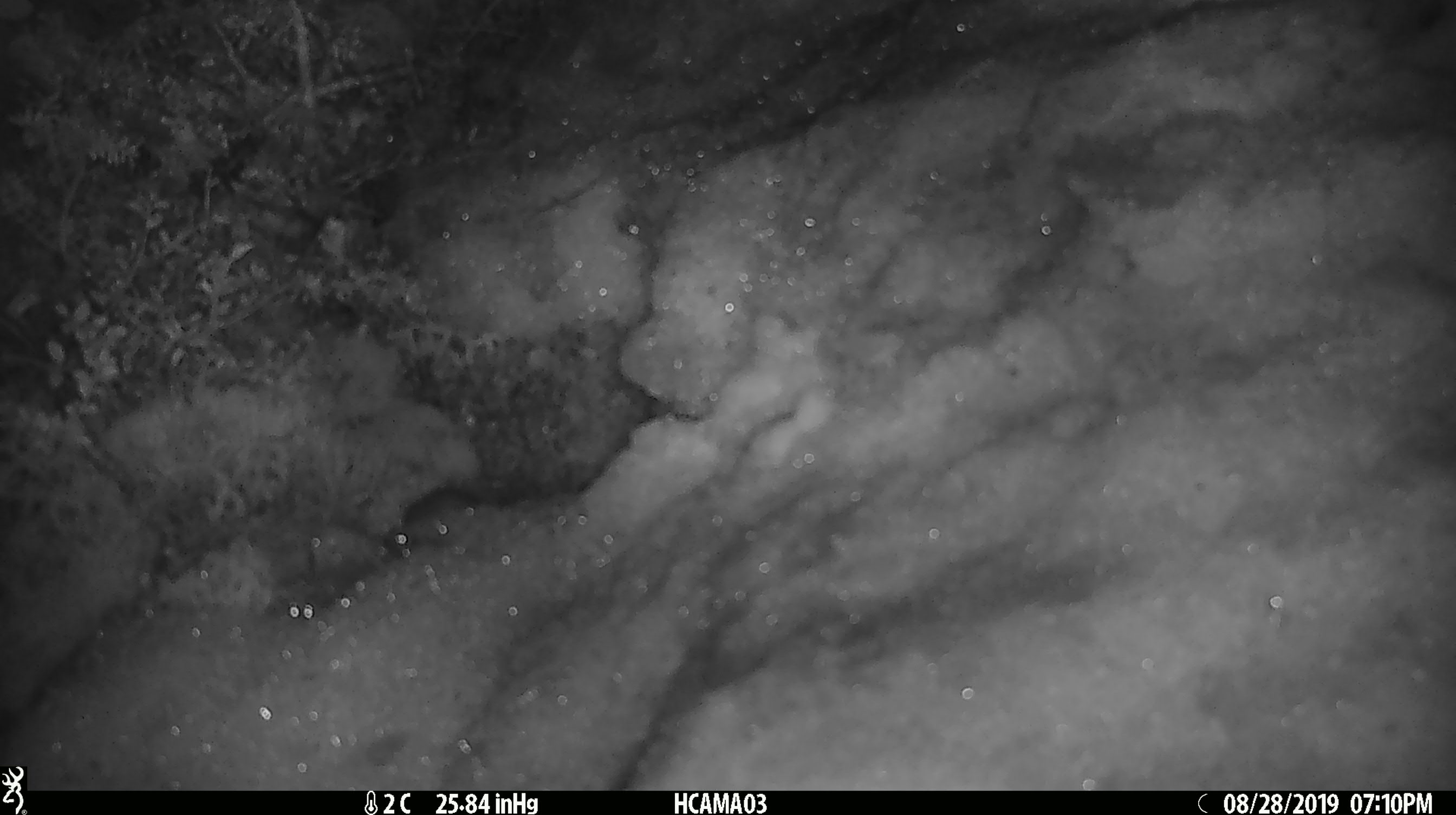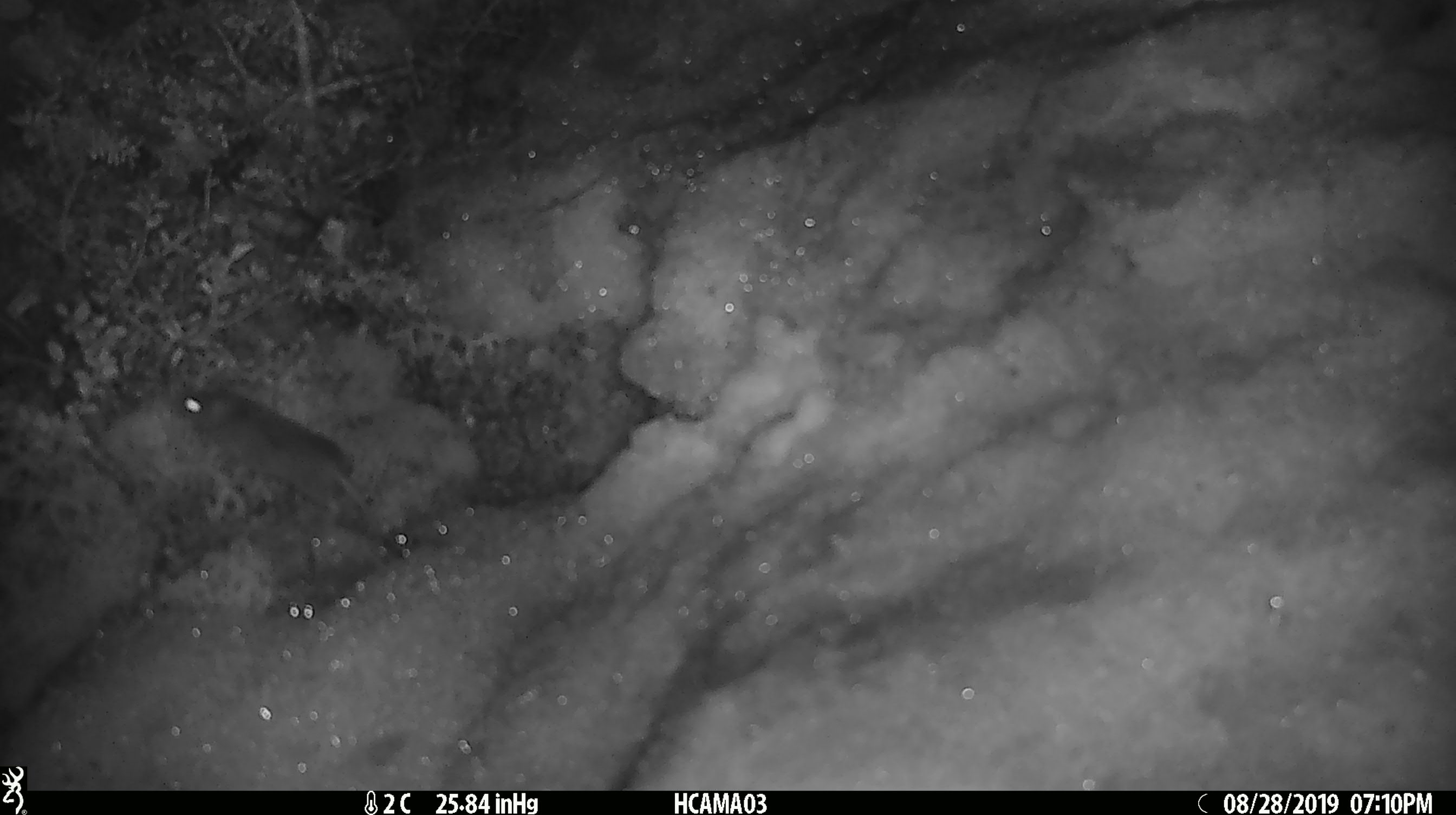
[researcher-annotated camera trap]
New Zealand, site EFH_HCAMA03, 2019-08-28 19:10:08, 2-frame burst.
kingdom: Animalia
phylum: Chordata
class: Mammalia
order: Rodentia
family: Muridae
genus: Mus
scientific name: Mus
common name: mouse